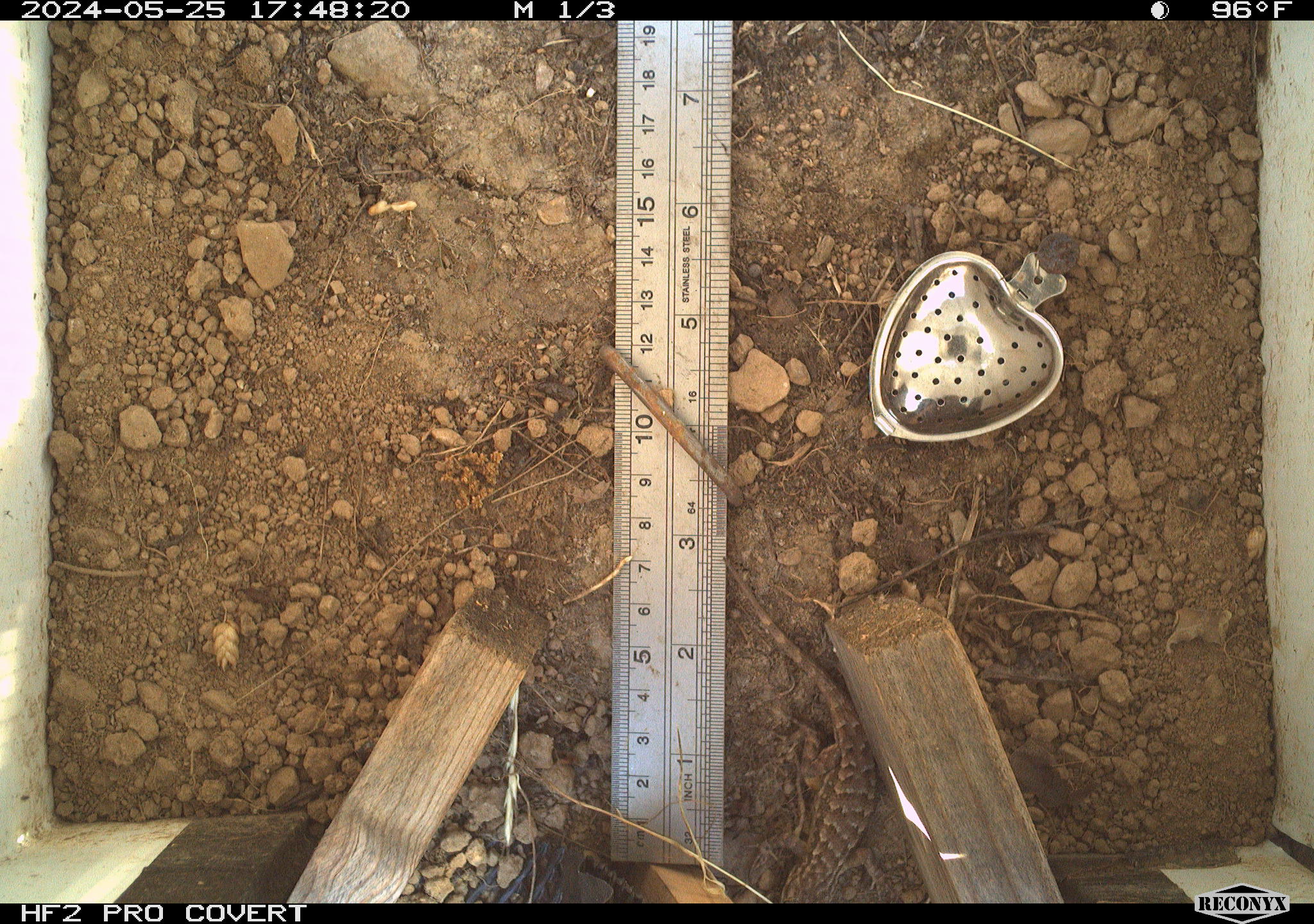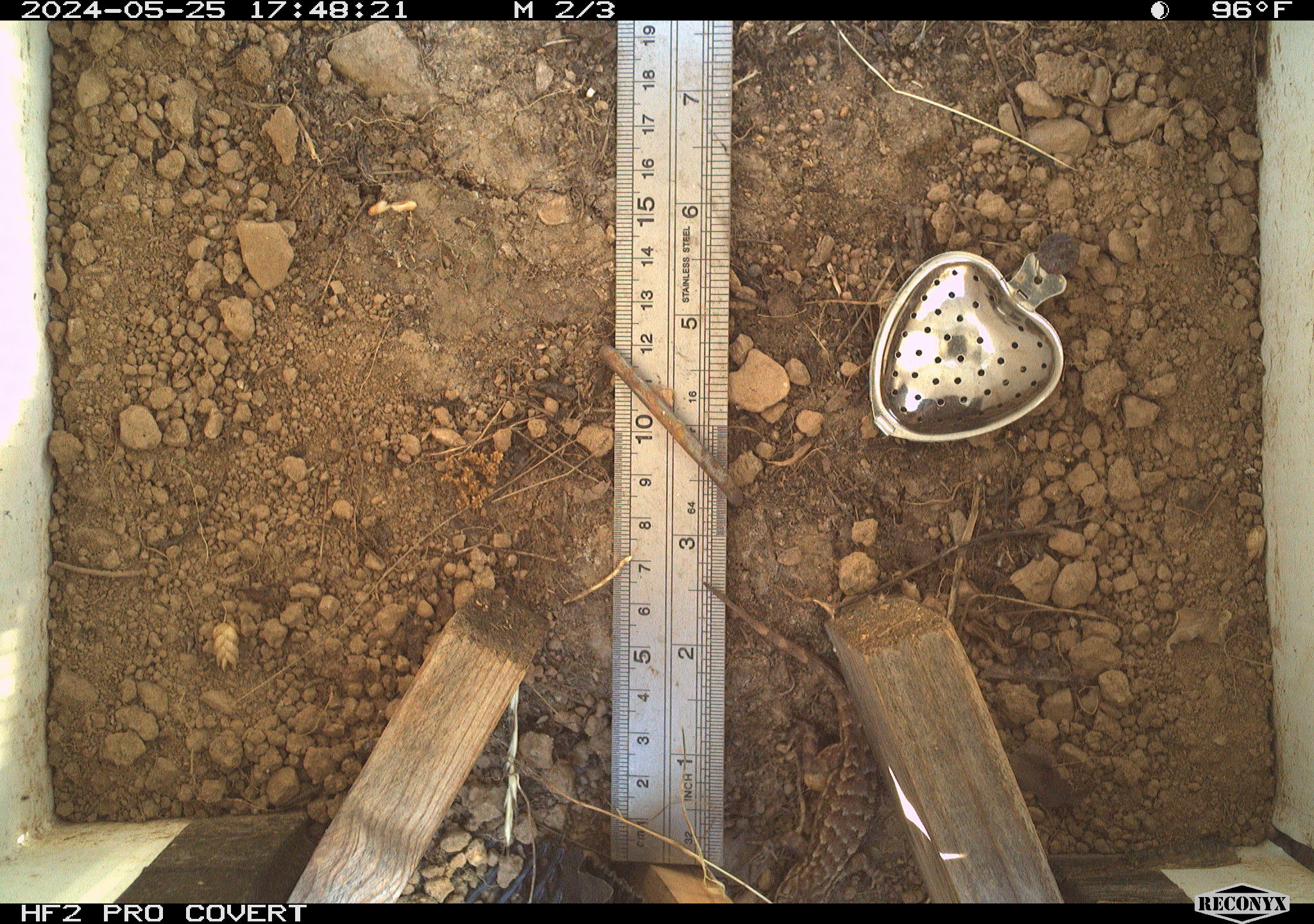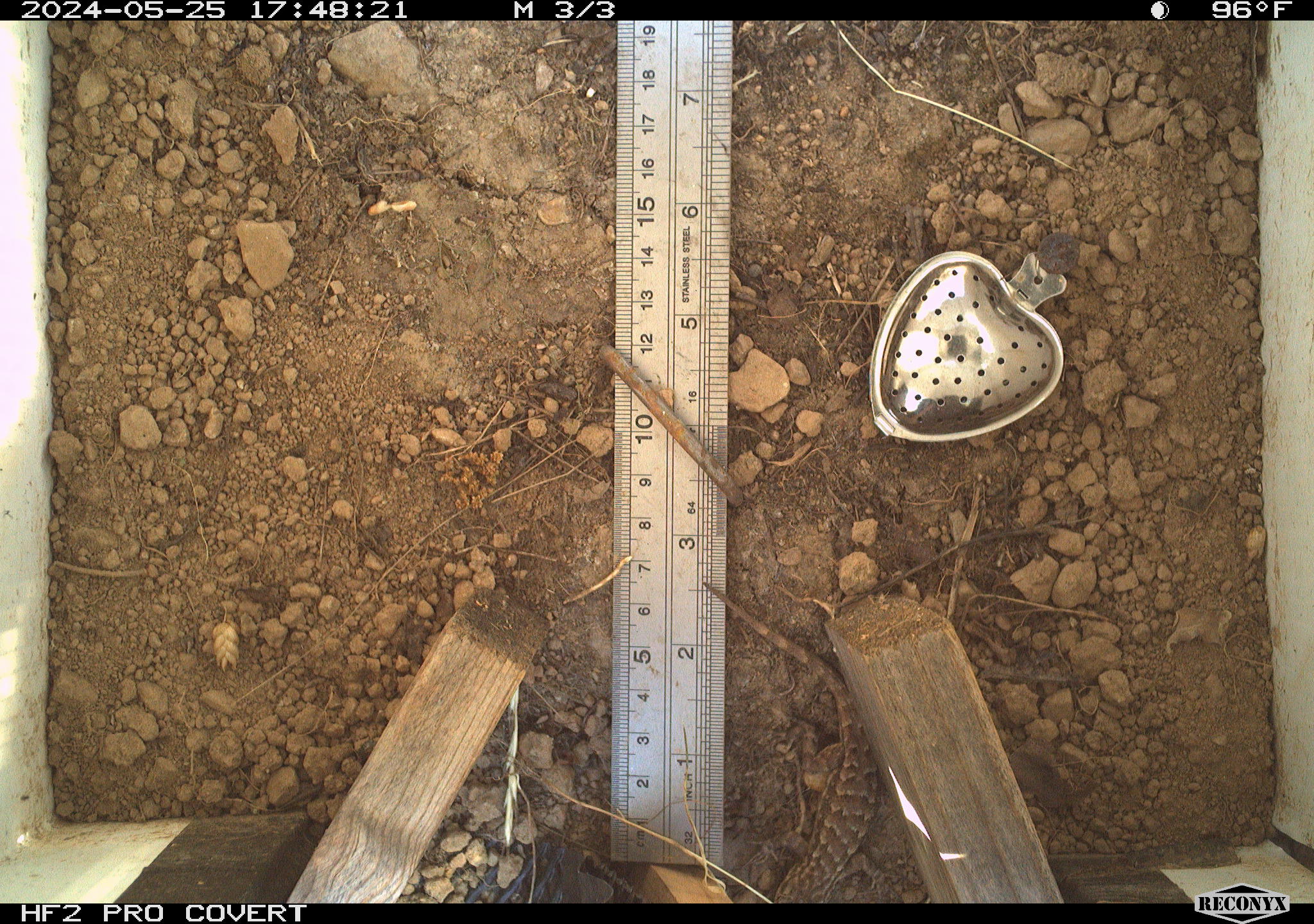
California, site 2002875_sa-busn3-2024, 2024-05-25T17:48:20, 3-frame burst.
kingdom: Animalia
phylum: Chordata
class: Reptilia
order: Squamata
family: Phrynosomatidae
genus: Sceloporus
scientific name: Sceloporus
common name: spiny lizards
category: sceloporus species